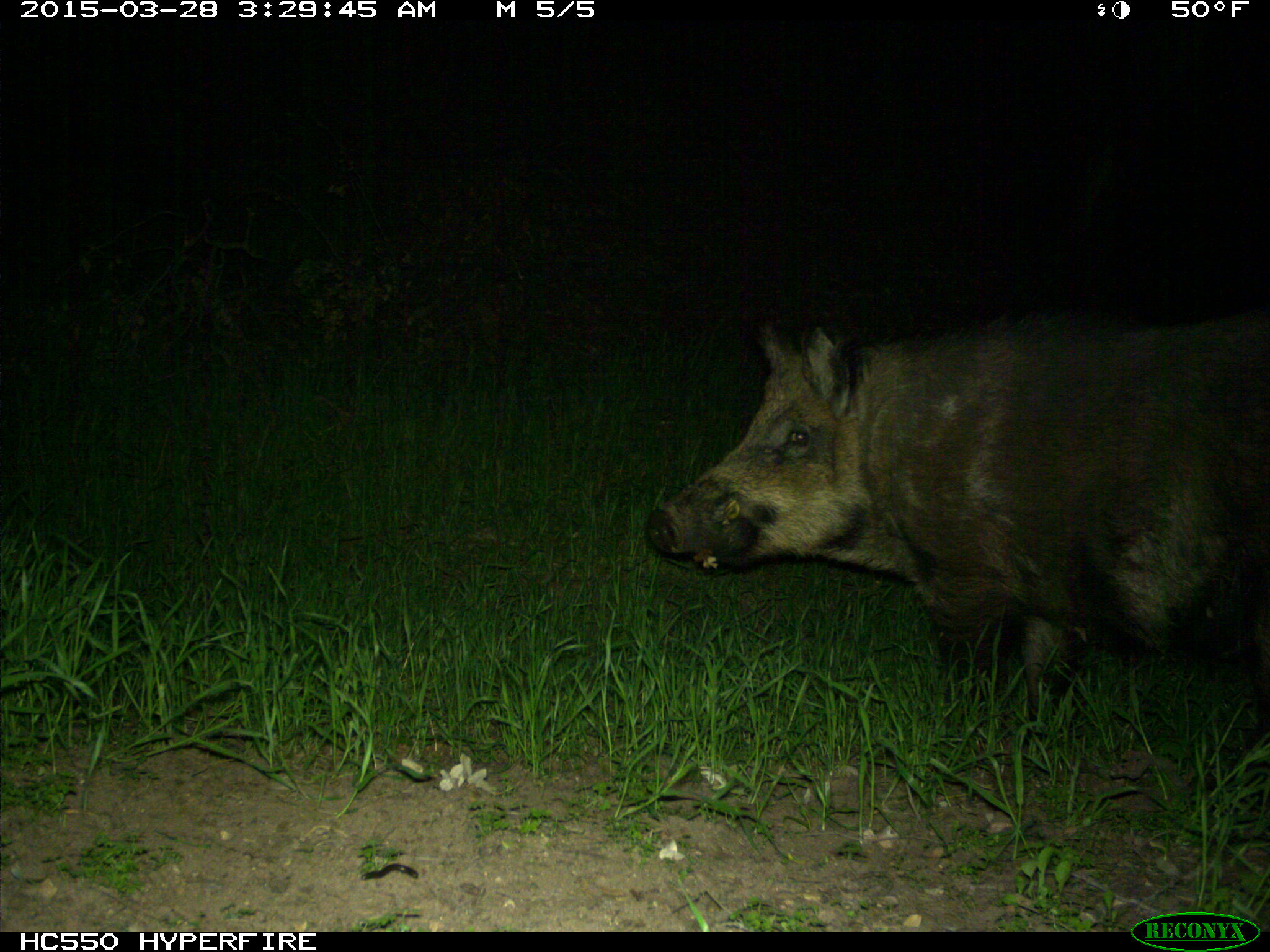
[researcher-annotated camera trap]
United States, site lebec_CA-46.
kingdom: Animalia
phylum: Chordata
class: Mammalia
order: Artiodactyla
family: Suidae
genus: Sus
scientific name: Sus scrofa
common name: wild boar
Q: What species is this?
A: Sus scrofa (wild boar).